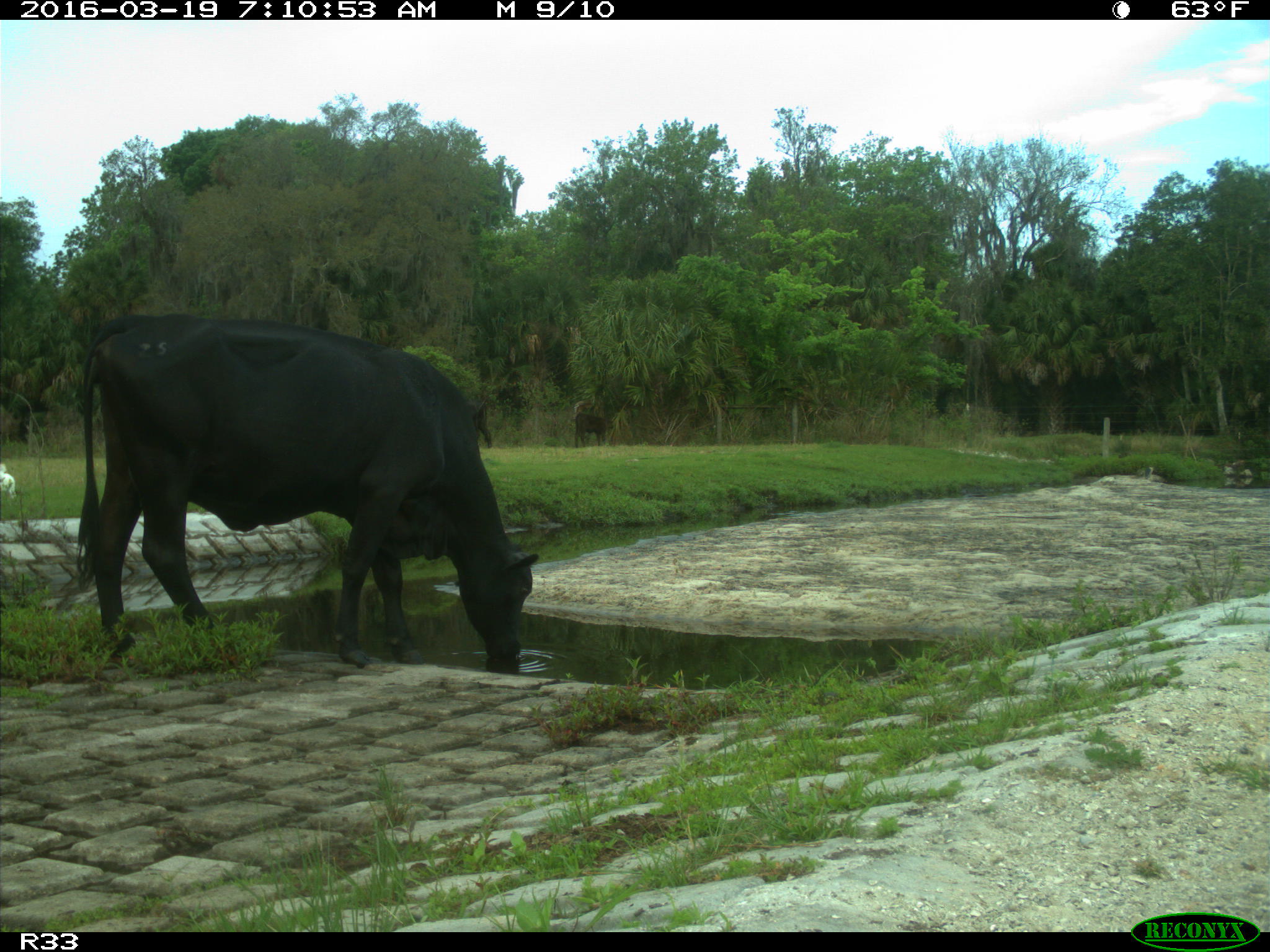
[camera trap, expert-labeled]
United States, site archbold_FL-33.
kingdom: Animalia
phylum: Chordata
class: Mammalia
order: Artiodactyla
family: Bovidae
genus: Bos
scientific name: Bos taurus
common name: domestic cow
Bos taurus (domestic cow).